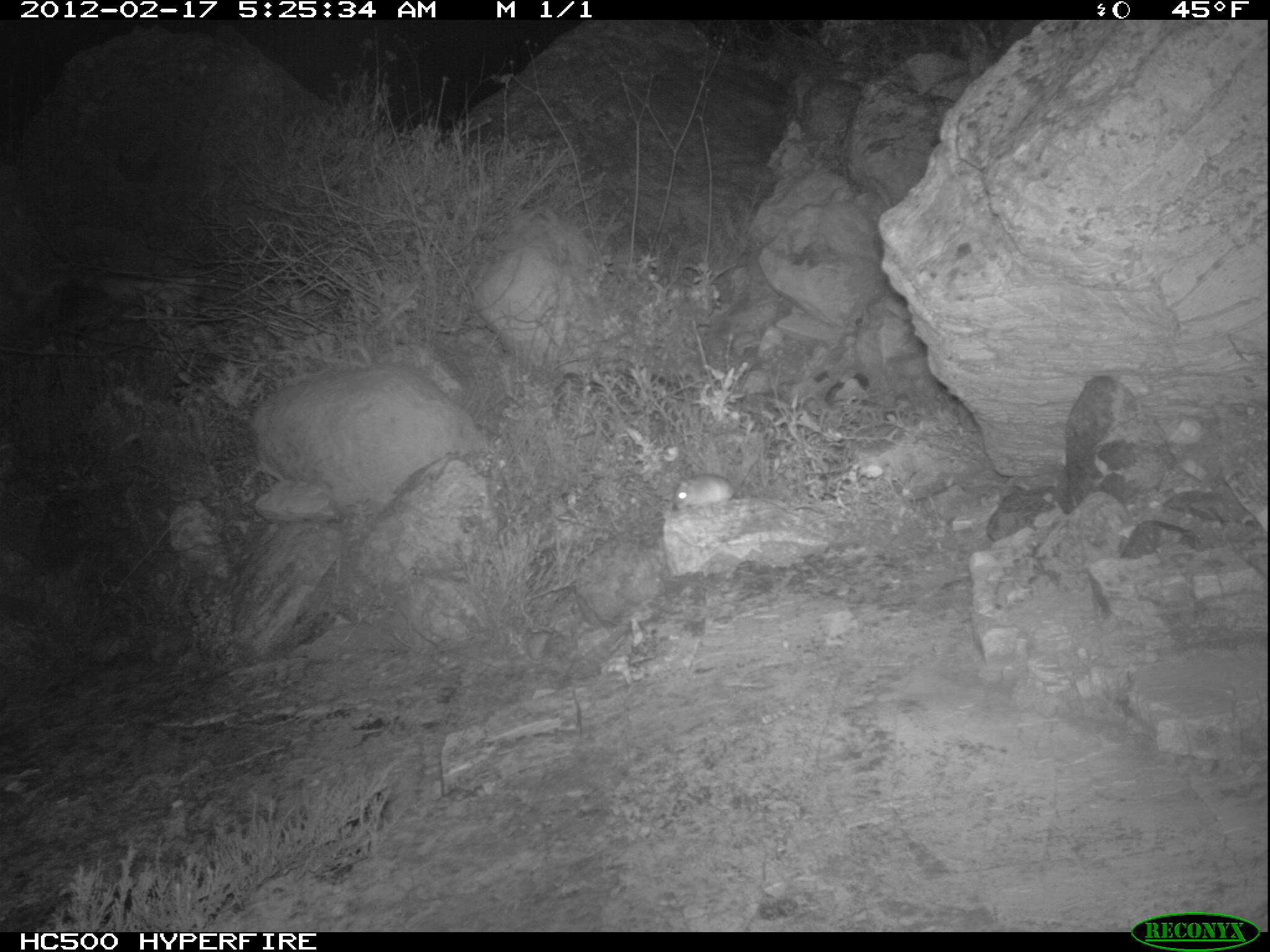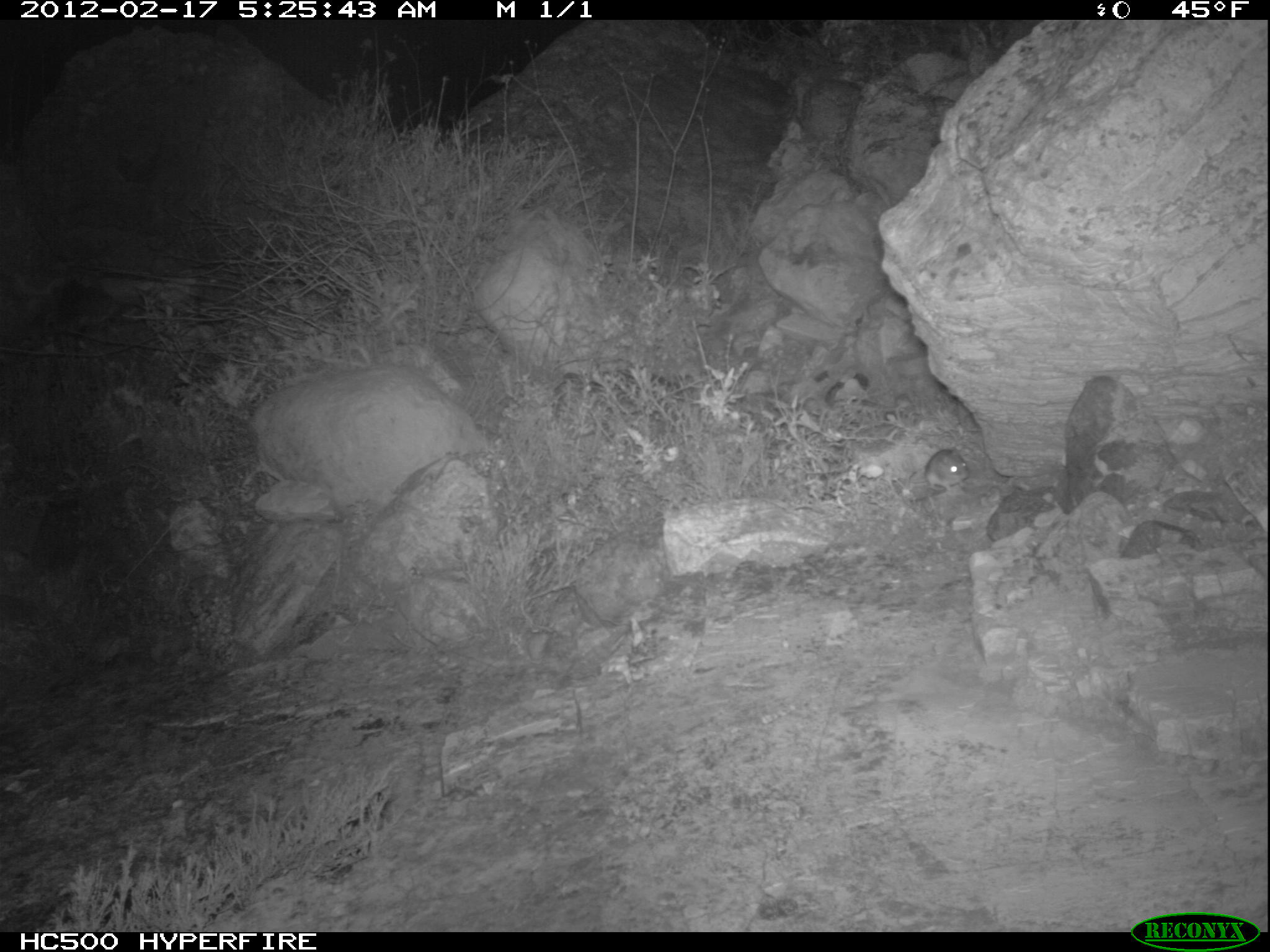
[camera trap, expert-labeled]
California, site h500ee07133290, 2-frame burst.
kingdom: Animalia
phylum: Chordata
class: Mammalia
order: Rodentia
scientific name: Rodentia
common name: rodent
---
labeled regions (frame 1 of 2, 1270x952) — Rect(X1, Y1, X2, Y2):
rodent: Rect(672, 474, 734, 510)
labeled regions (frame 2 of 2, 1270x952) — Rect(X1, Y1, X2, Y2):
rodent: Rect(908, 448, 973, 495)